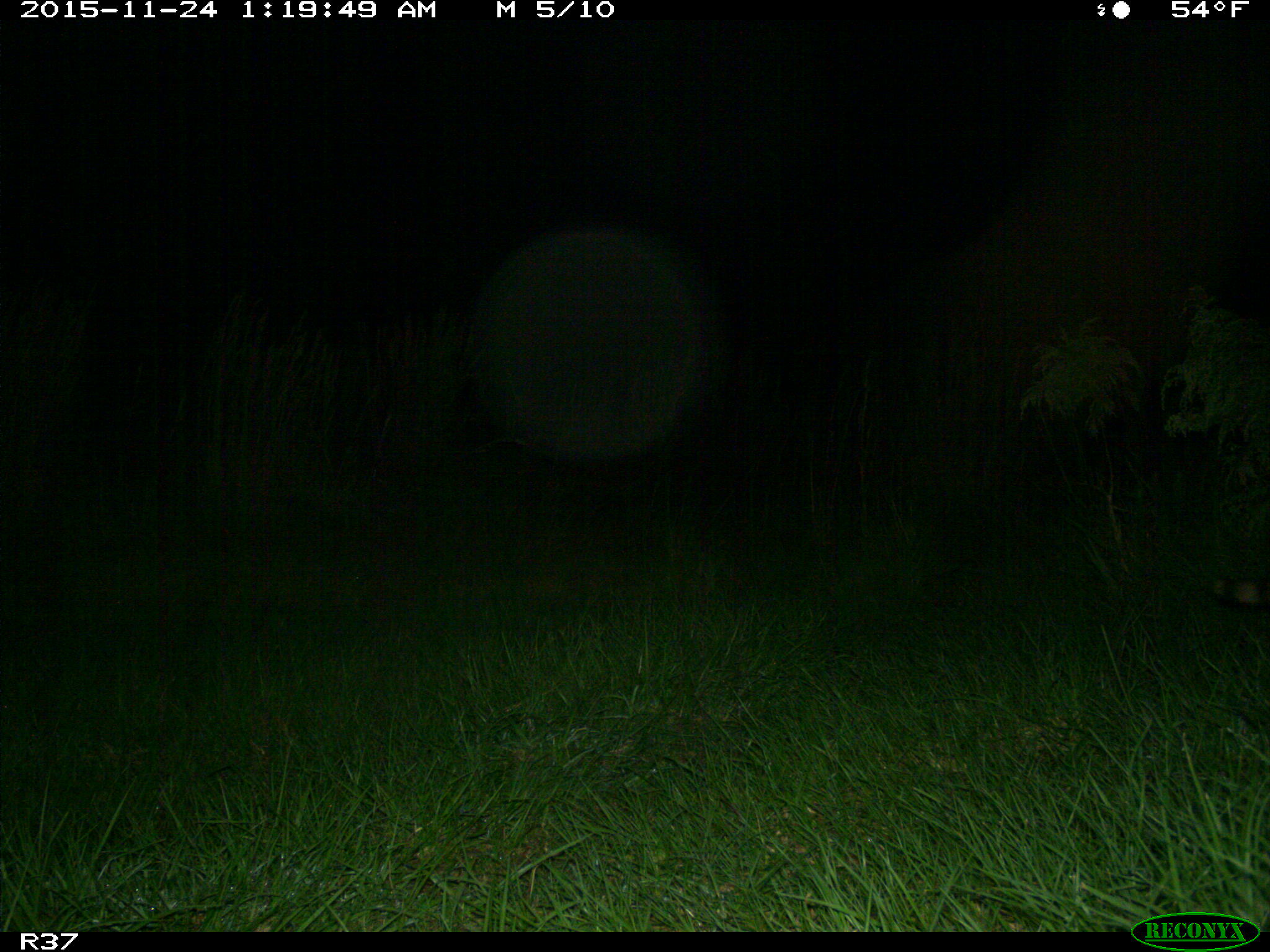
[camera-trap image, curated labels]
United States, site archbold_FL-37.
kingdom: Animalia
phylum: Chordata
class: Mammalia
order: Carnivora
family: Procyonidae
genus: Procyon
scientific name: Procyon lotor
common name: common raccoon